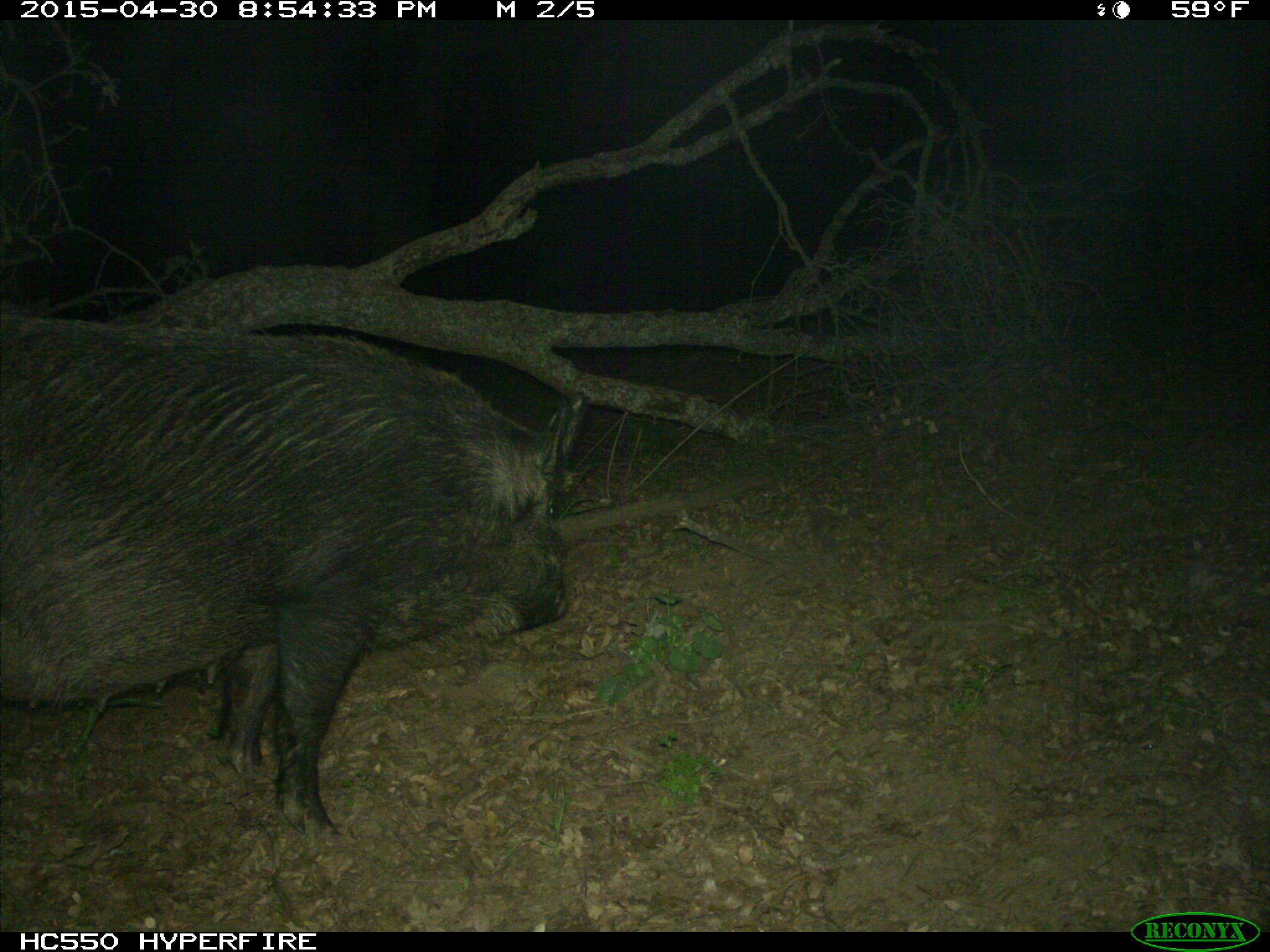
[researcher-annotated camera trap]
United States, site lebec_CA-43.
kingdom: Animalia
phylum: Chordata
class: Mammalia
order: Artiodactyla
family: Suidae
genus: Sus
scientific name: Sus scrofa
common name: wild boar